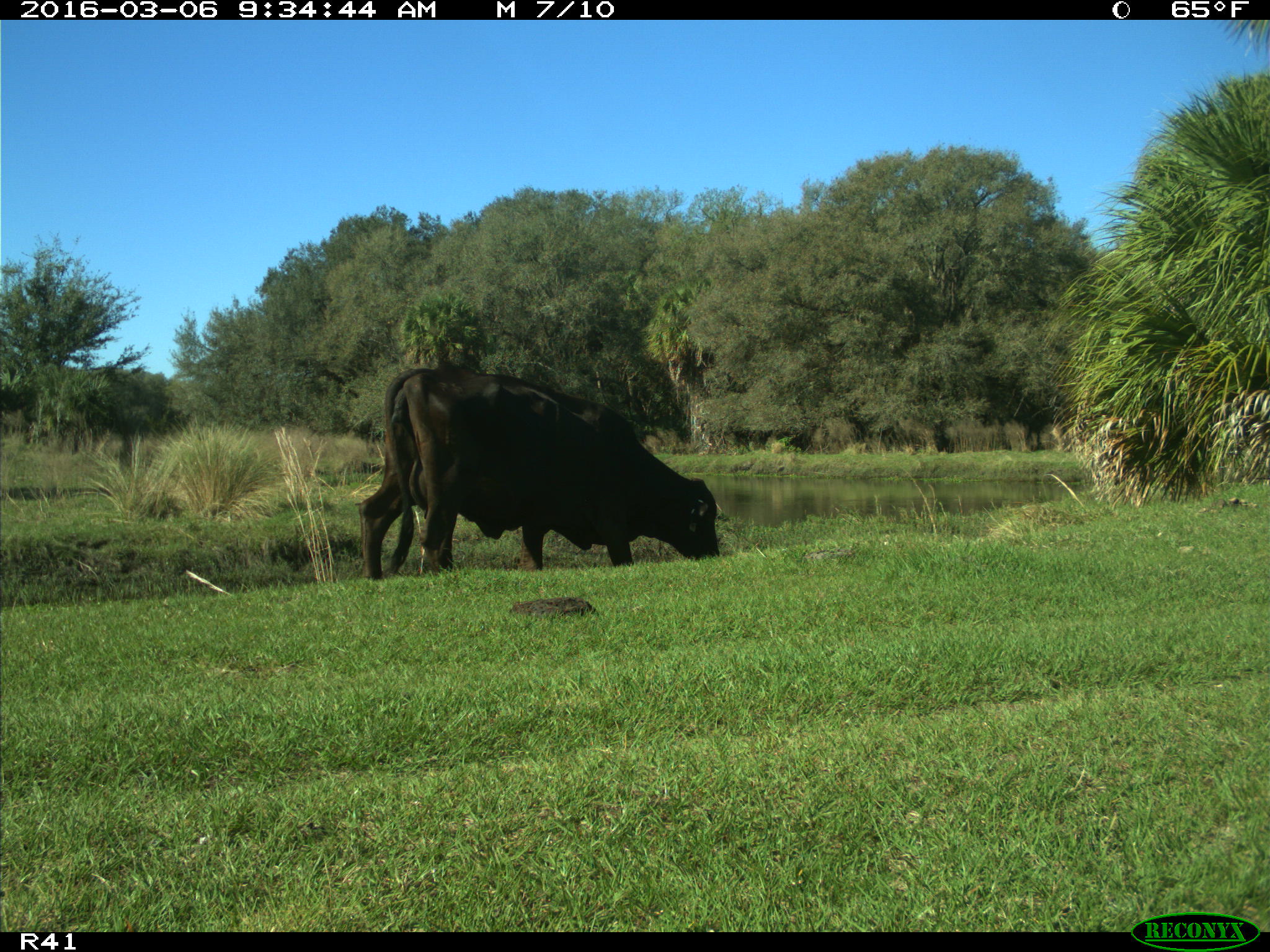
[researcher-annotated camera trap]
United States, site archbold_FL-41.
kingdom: Animalia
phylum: Chordata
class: Mammalia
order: Artiodactyla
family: Bovidae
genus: Bos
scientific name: Bos taurus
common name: domestic cow